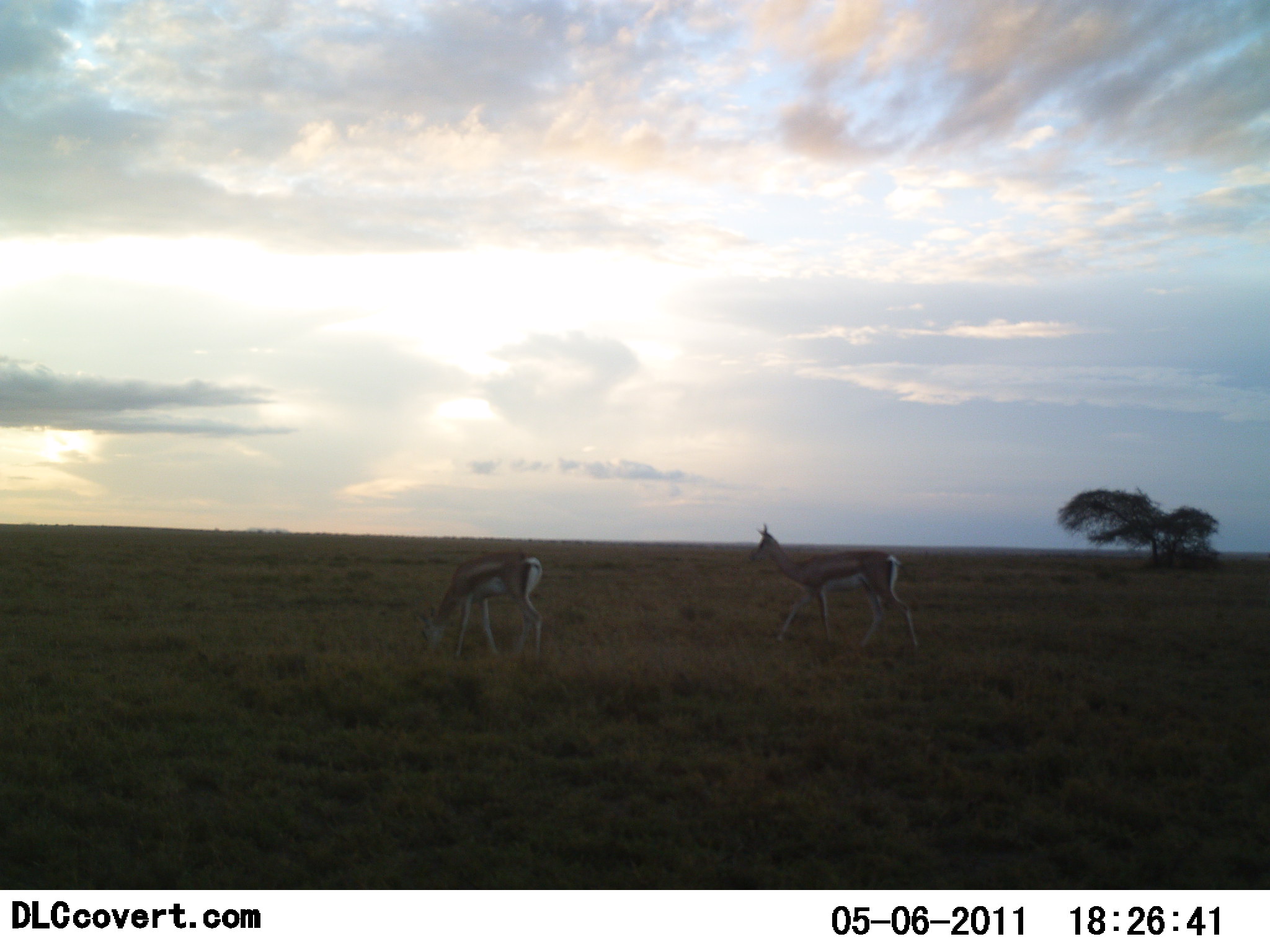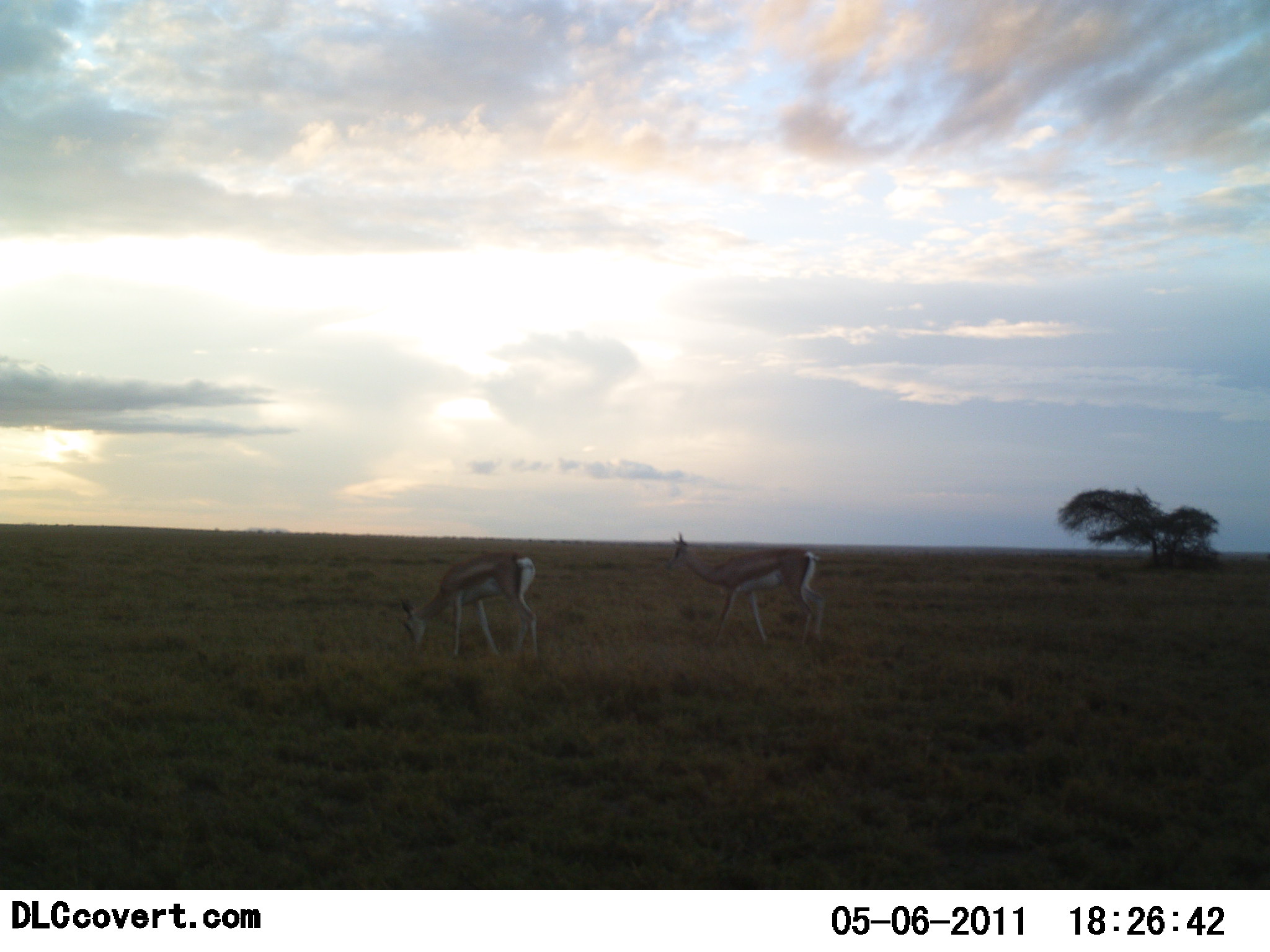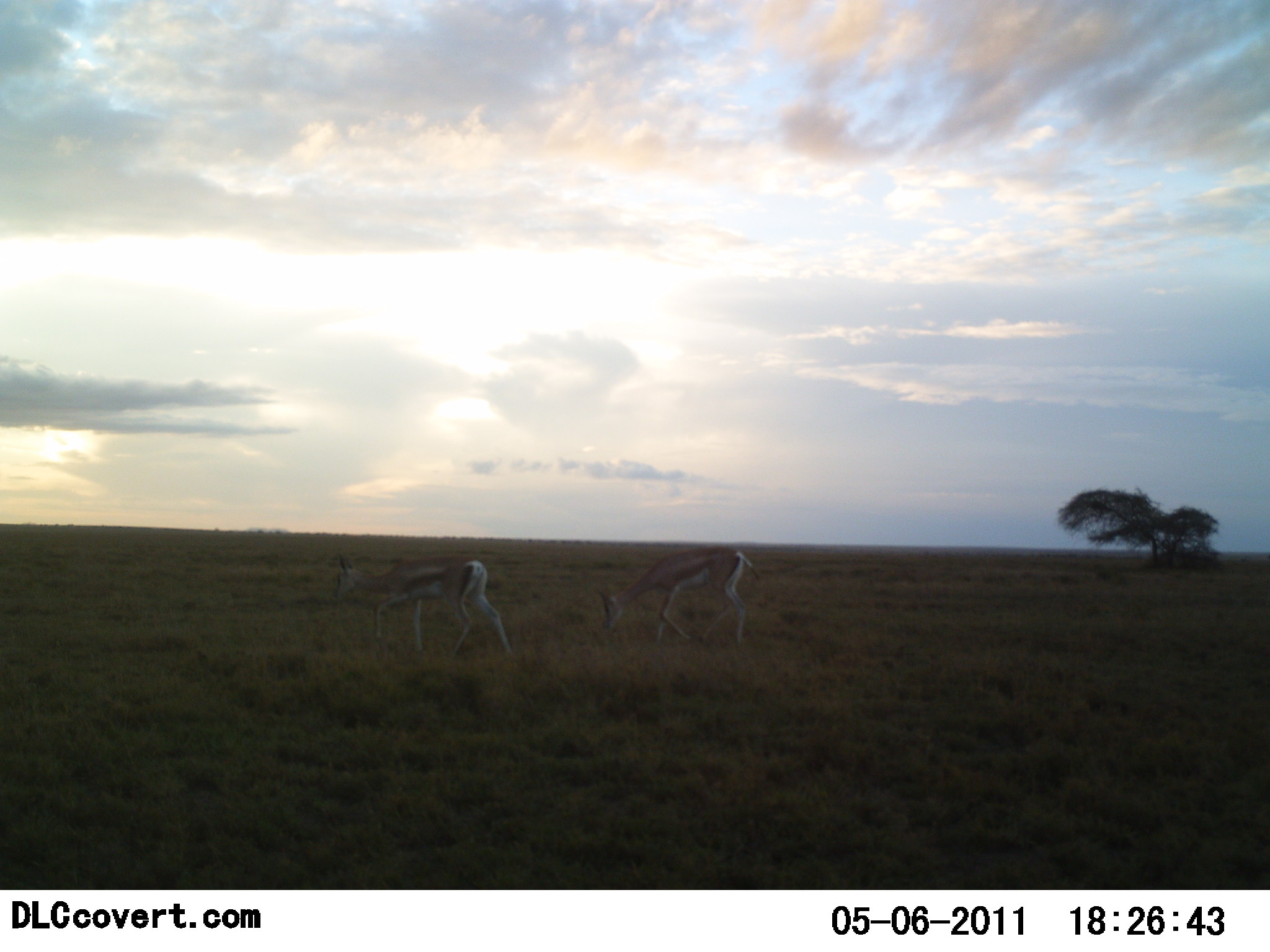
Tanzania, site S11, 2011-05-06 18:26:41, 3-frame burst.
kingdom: Animalia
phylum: Chordata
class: Mammalia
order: Artiodactyla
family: Bovidae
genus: Eudorcas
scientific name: Eudorcas thomsonii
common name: thomson's gazelle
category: gazellethomsons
Gazellethomsons (thomson's gazelle) (Eudorcas thomsonii), count 2. Behavior (volunteer vote fractions): standing 31%, resting 0%, moving 31%, interacting 0%. Young present (vote fraction): 0%. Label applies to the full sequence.